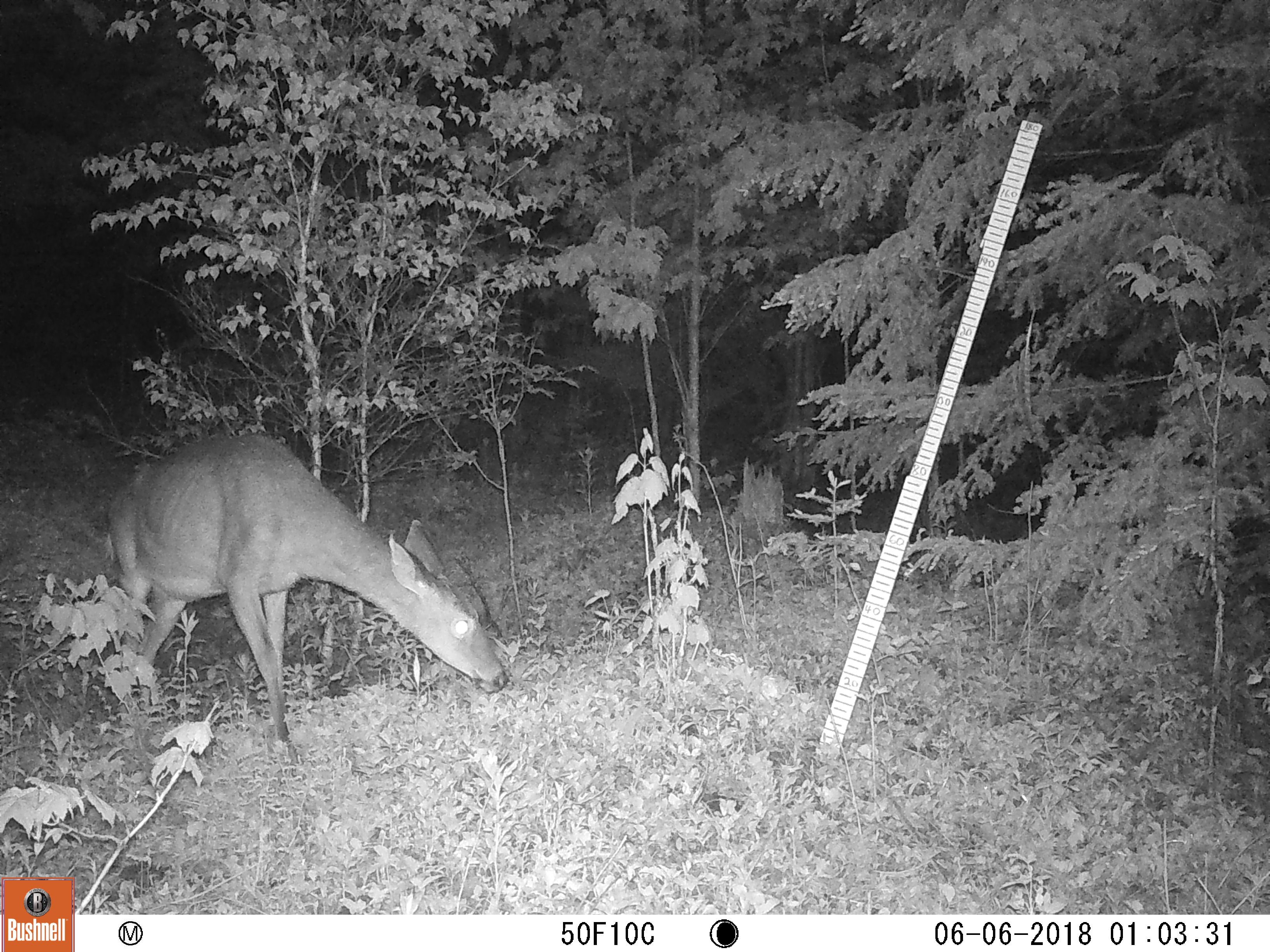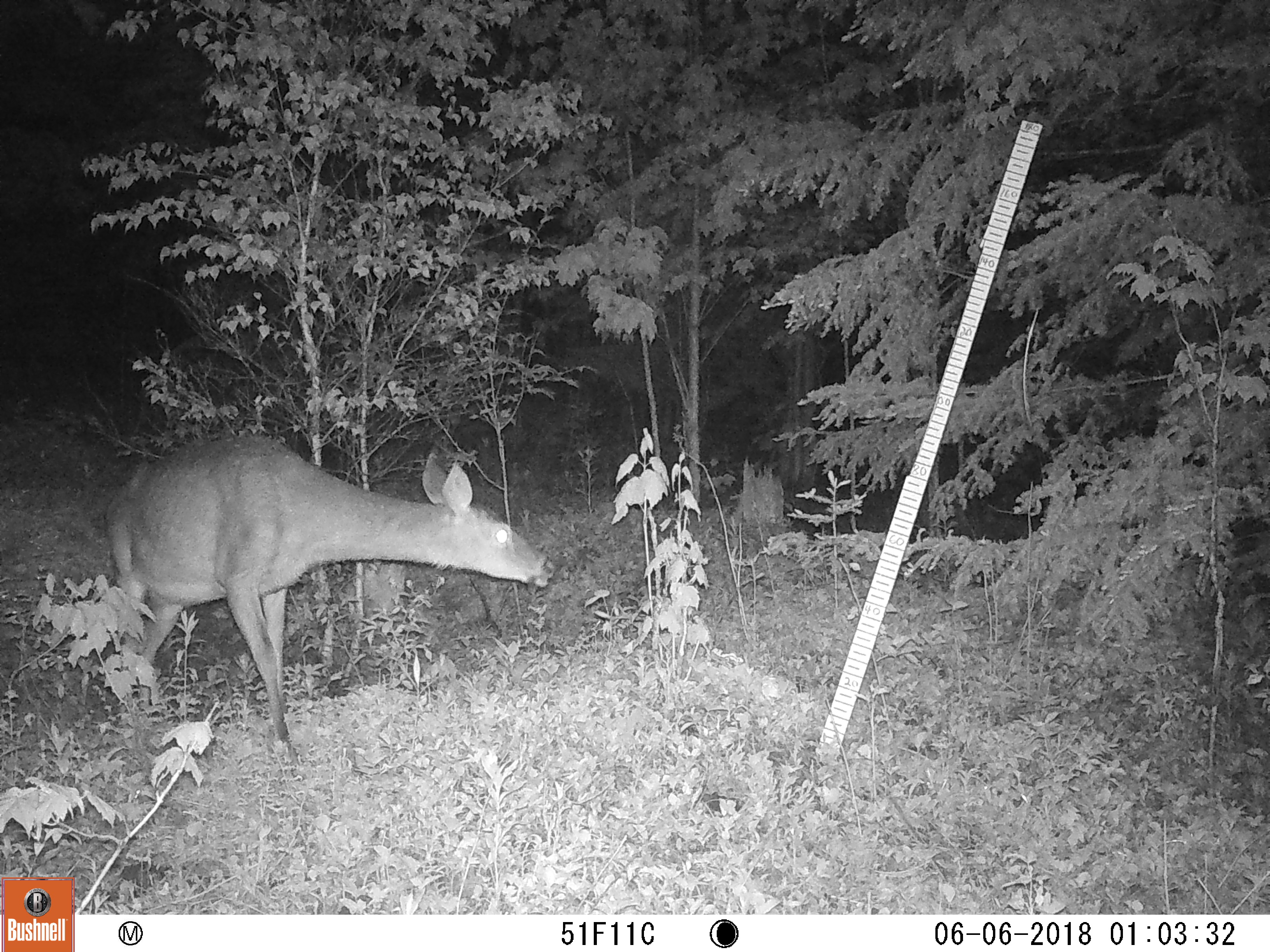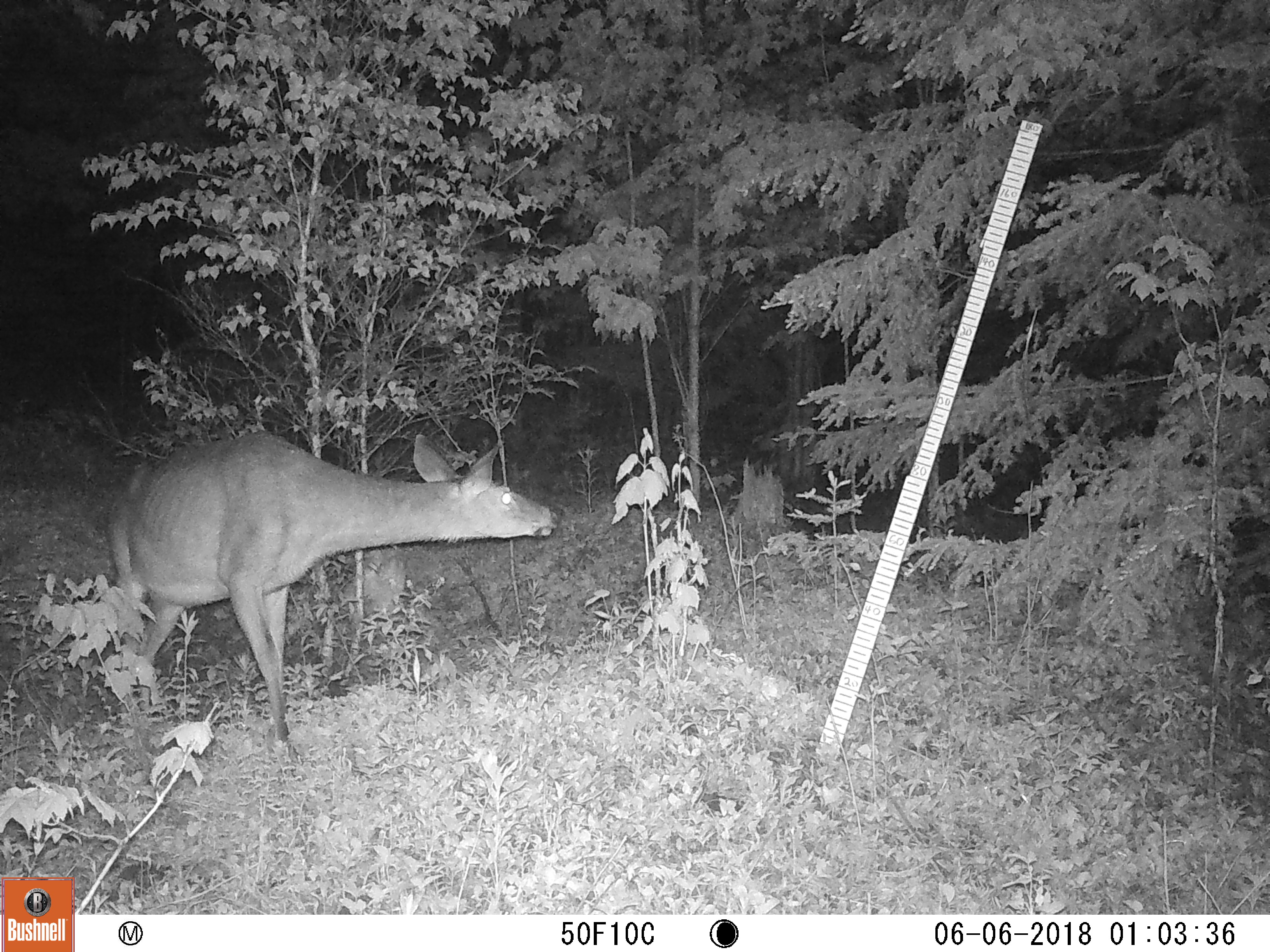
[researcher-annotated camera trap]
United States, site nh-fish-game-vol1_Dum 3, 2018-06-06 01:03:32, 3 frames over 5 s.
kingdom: Animalia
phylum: Chordata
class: Mammalia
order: Artiodactyla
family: Cervidae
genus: Odocoileus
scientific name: Odocoileus virginianus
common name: white-tailed deer